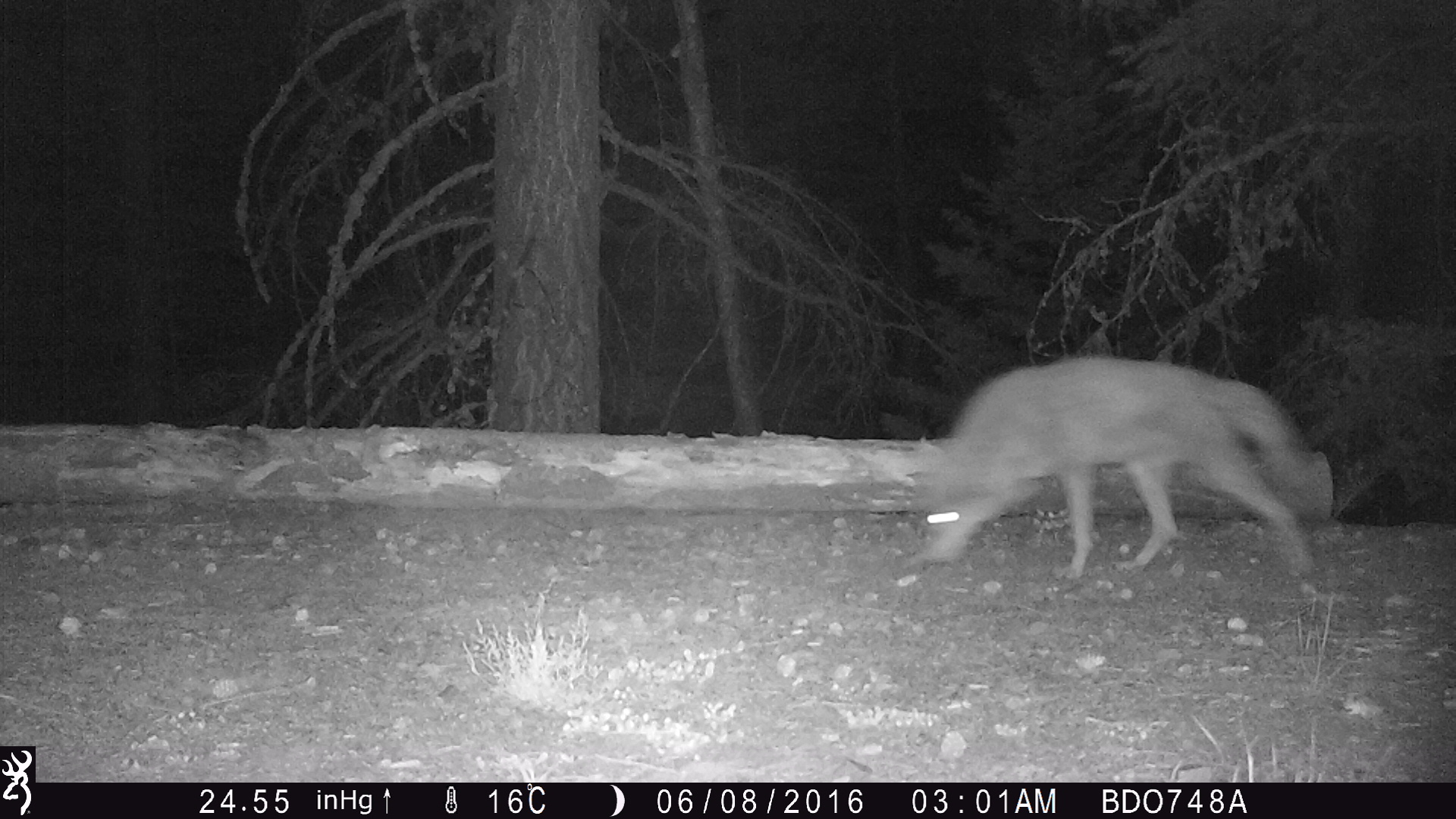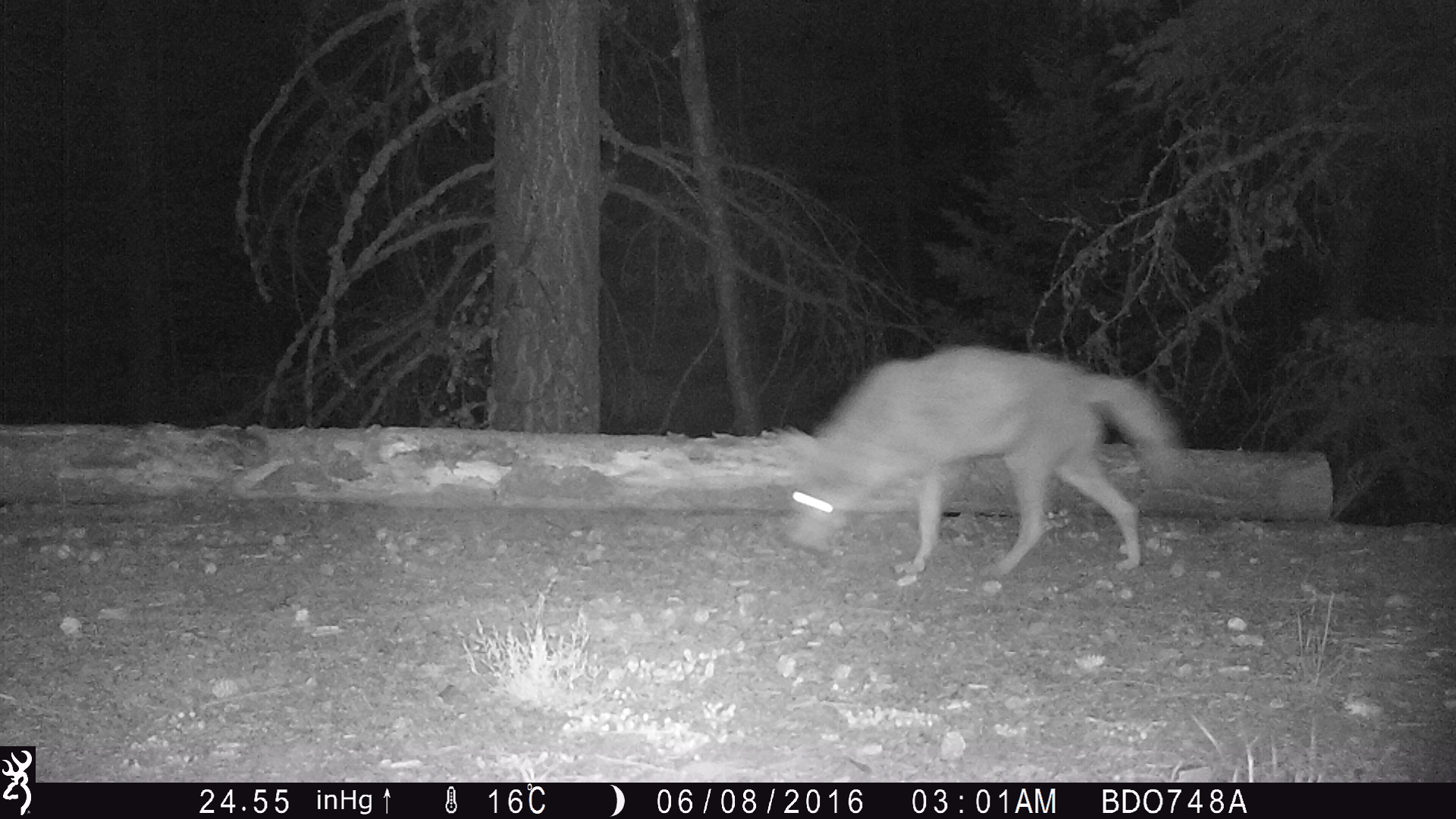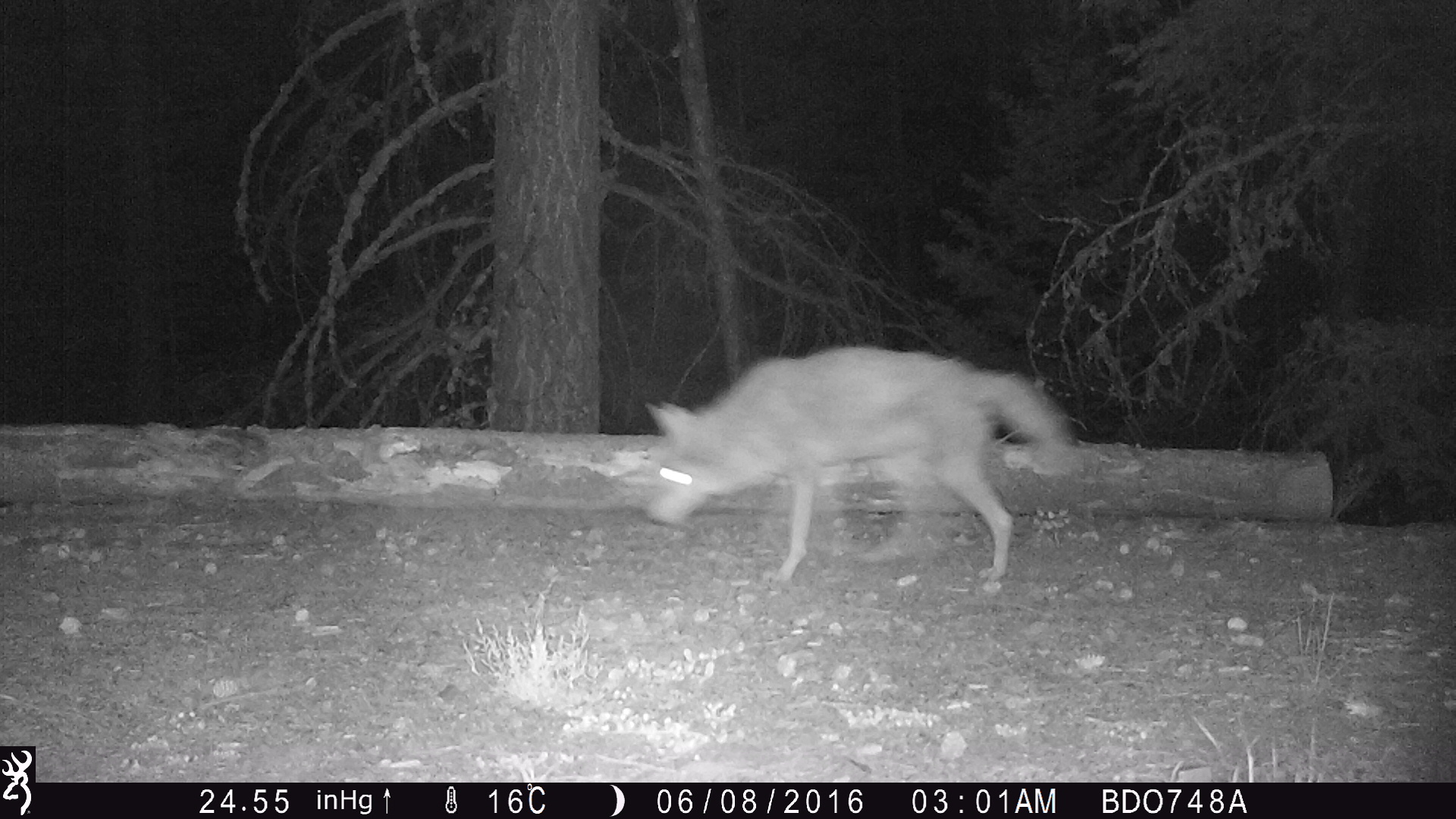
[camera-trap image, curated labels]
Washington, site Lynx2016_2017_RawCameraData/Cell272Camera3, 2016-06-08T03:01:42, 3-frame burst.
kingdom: Animalia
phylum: Chordata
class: Mammalia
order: Carnivora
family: Canidae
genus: Canis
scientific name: Canis latrans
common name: coyote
Canis latrans (coyote). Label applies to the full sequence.